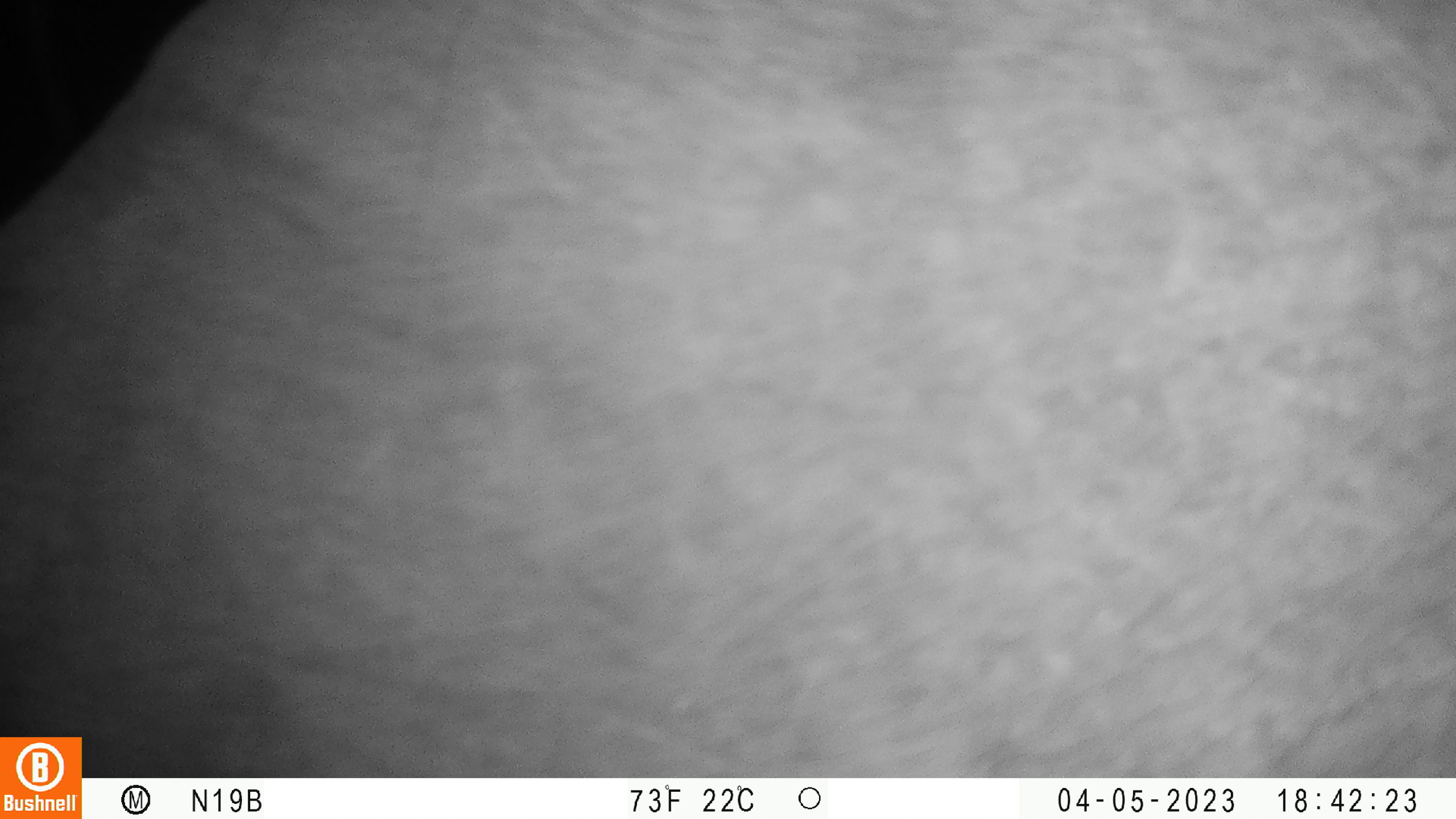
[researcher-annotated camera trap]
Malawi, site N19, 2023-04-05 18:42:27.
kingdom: Animalia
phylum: Chordata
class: Mammalia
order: Proboscidea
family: Elephantidae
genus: Loxodonta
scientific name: Loxodonta africana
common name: african savanna elephant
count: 1